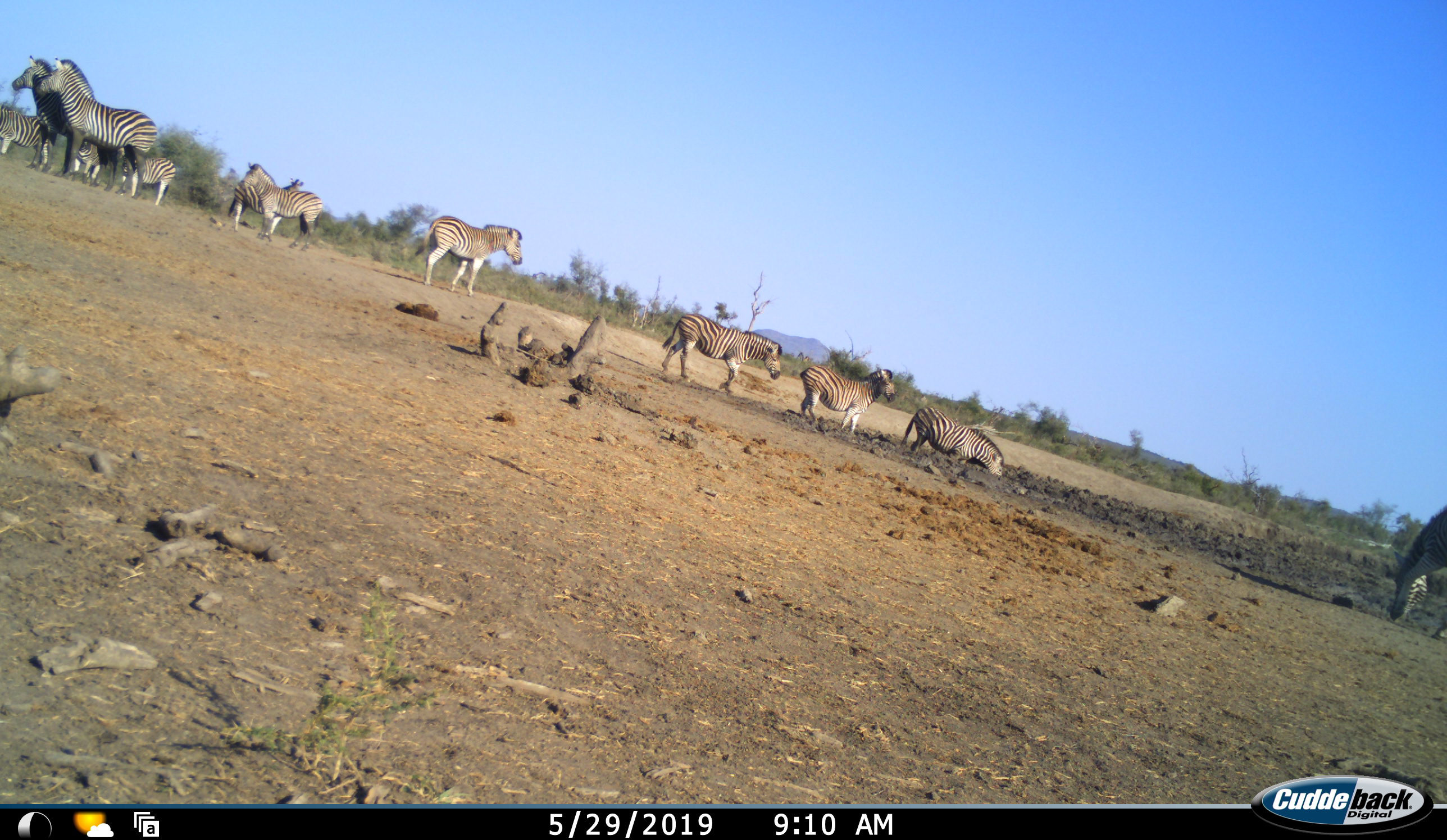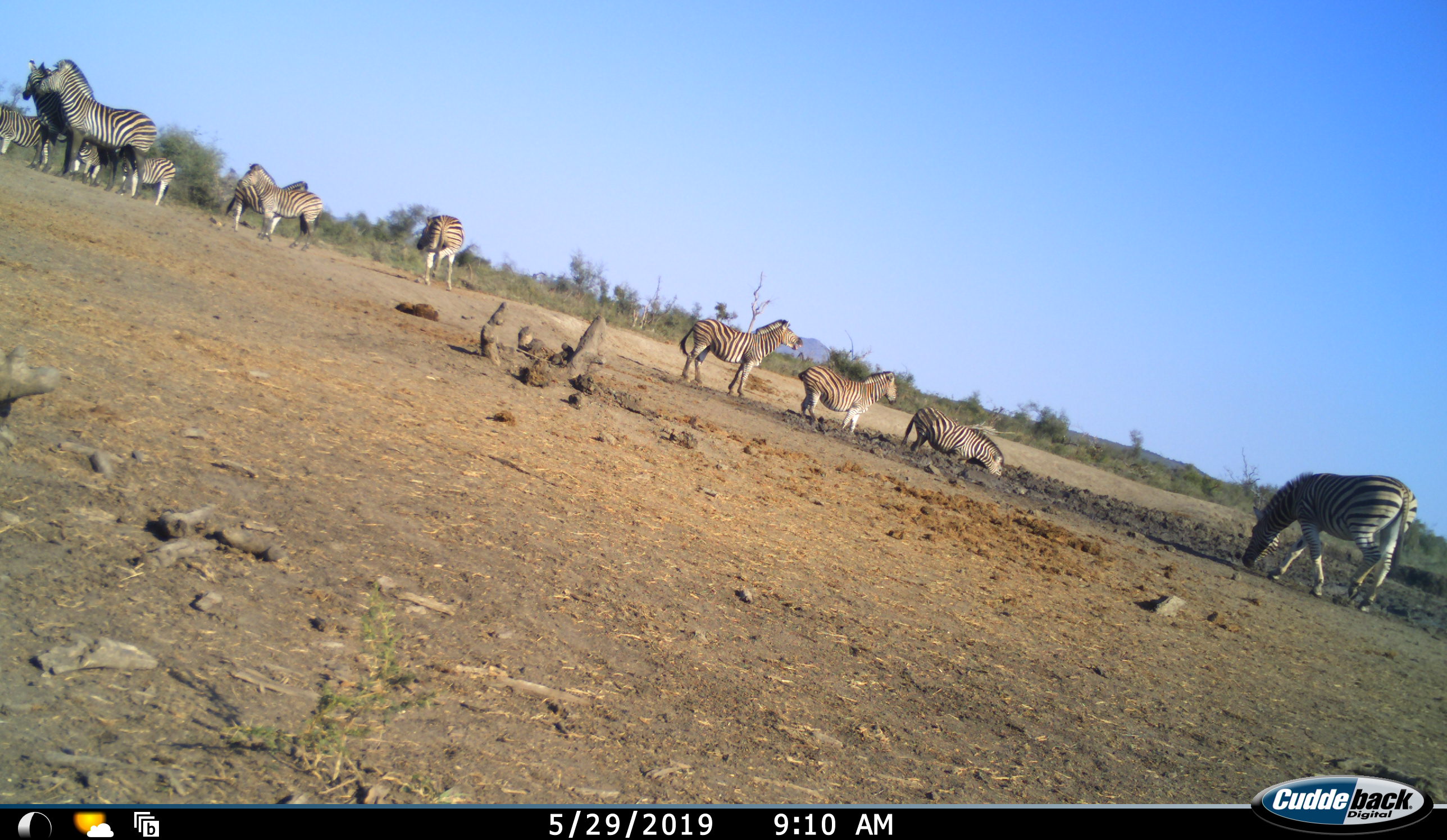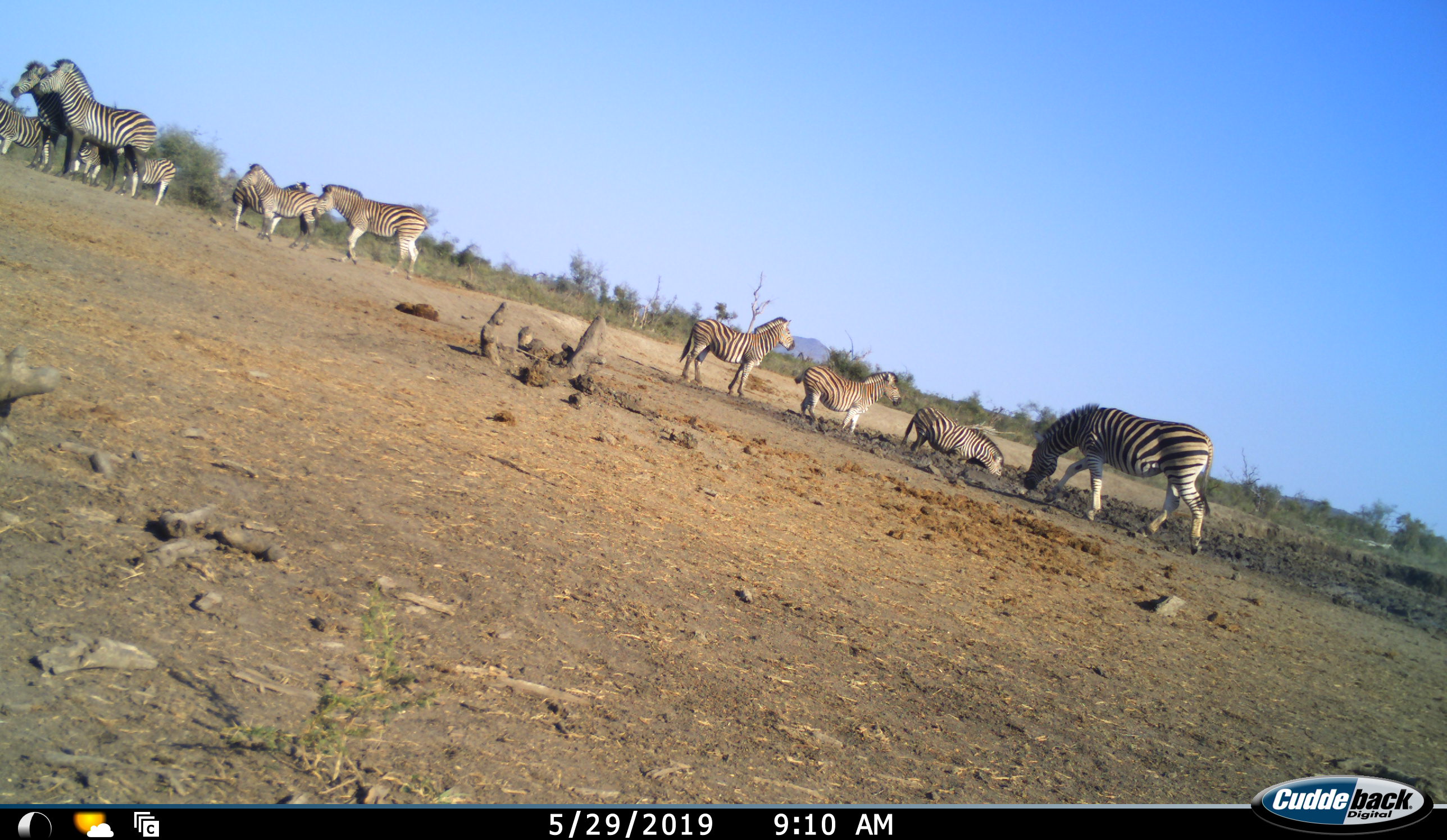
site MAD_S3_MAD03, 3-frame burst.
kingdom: Animalia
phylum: Chordata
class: Mammalia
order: Perissodactyla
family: Equidae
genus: Equus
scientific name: Equus quagga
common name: plains zebra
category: zebraplains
Zebraplains (plains zebra) (Equus quagga), count 11-50. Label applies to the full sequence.